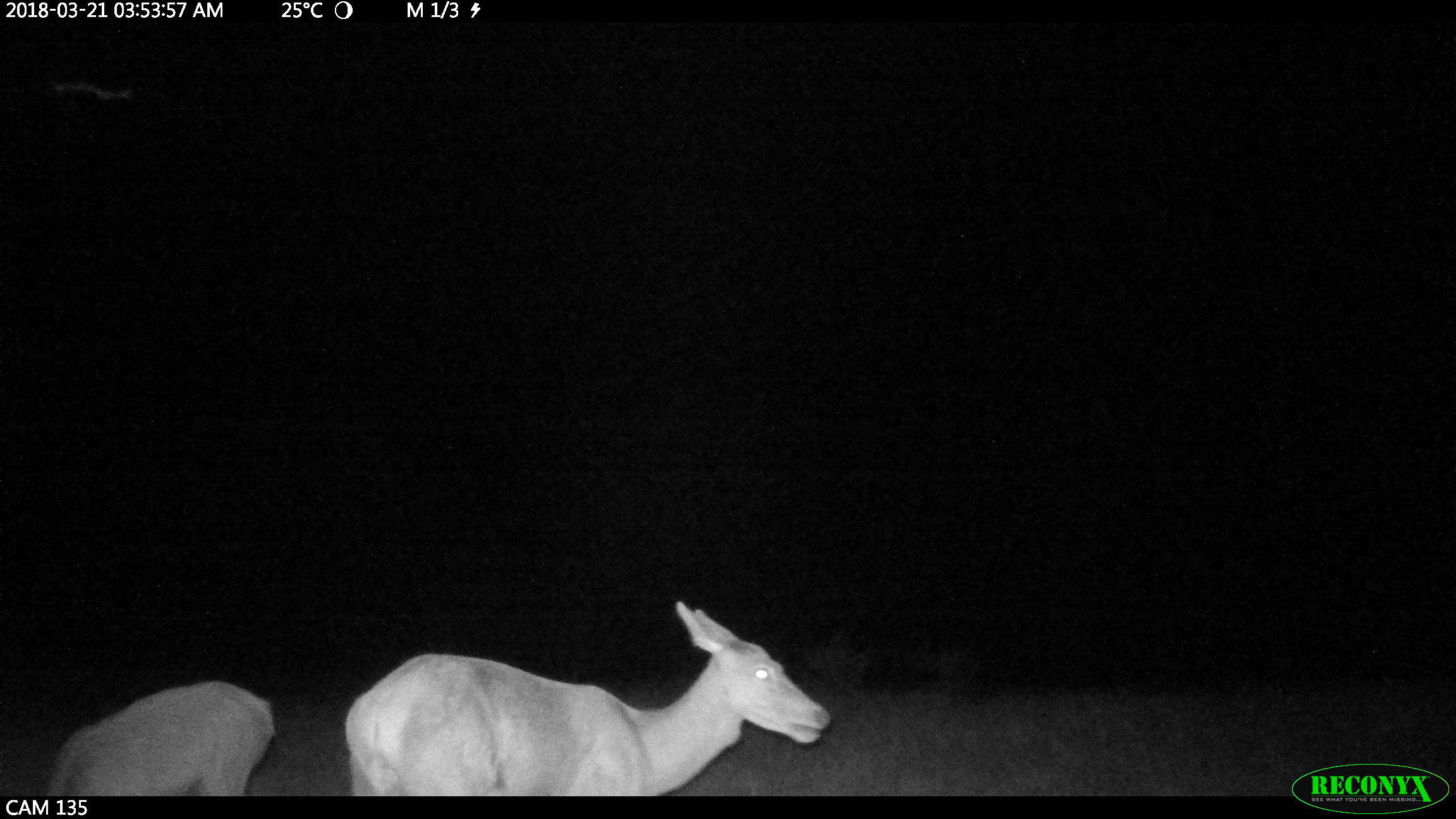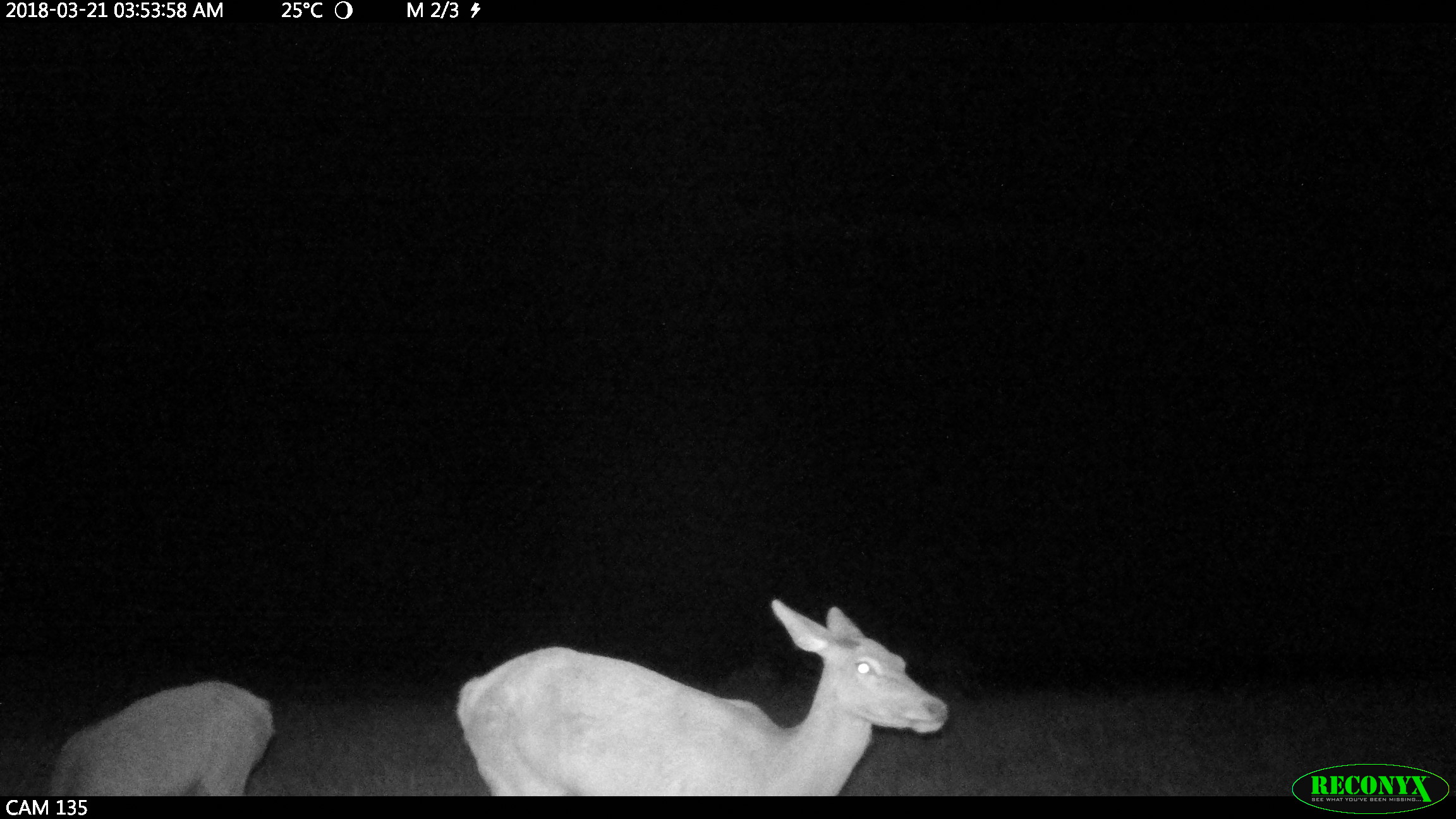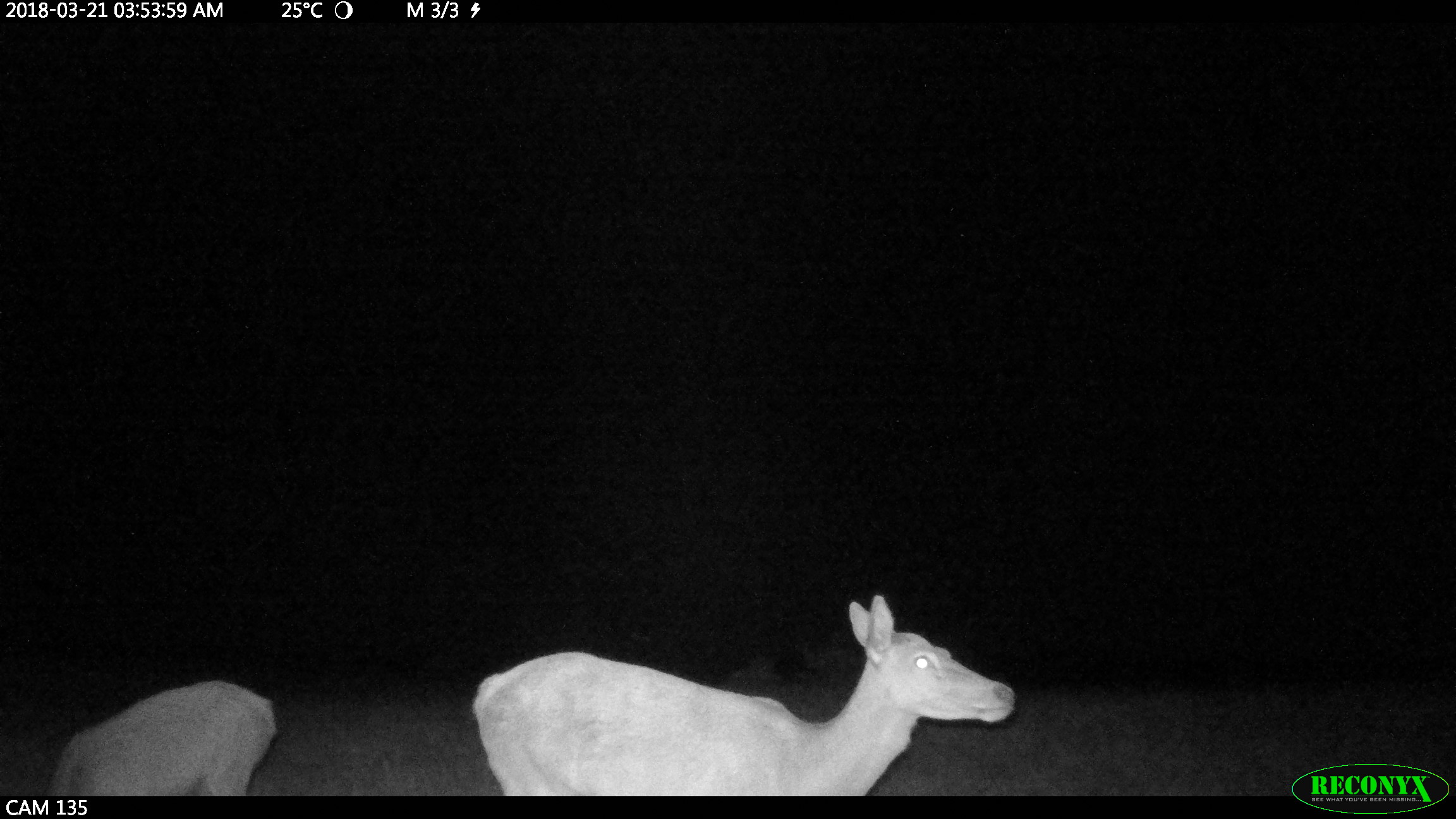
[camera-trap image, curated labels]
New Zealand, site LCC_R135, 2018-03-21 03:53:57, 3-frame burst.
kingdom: Animalia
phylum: Chordata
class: Mammalia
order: Artiodactyla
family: Cervidae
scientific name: Cervidae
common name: deer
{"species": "deer (Cervidae)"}